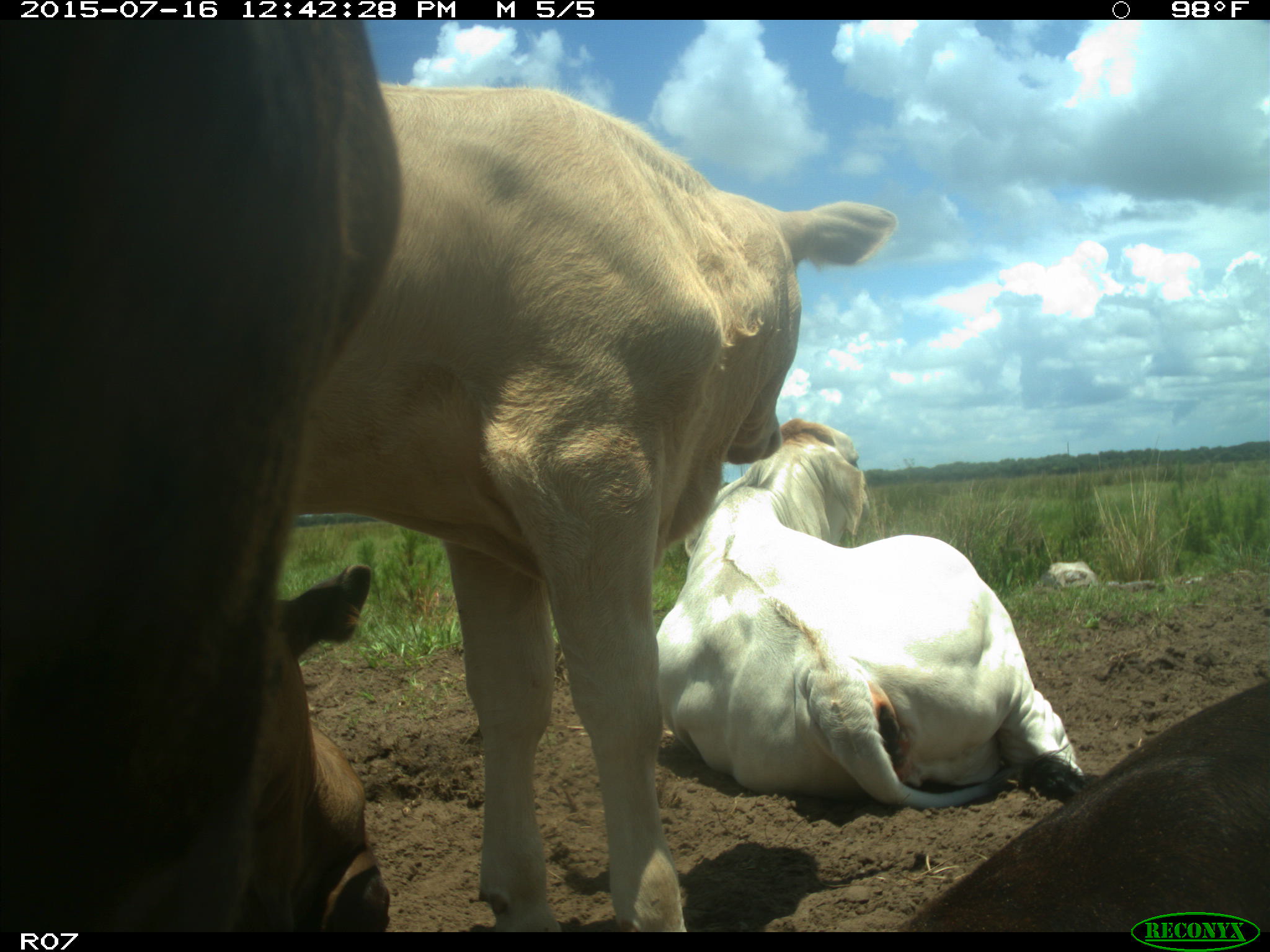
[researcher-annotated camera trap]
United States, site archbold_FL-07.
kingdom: Animalia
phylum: Chordata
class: Mammalia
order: Artiodactyla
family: Bovidae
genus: Bos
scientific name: Bos taurus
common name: domestic cow